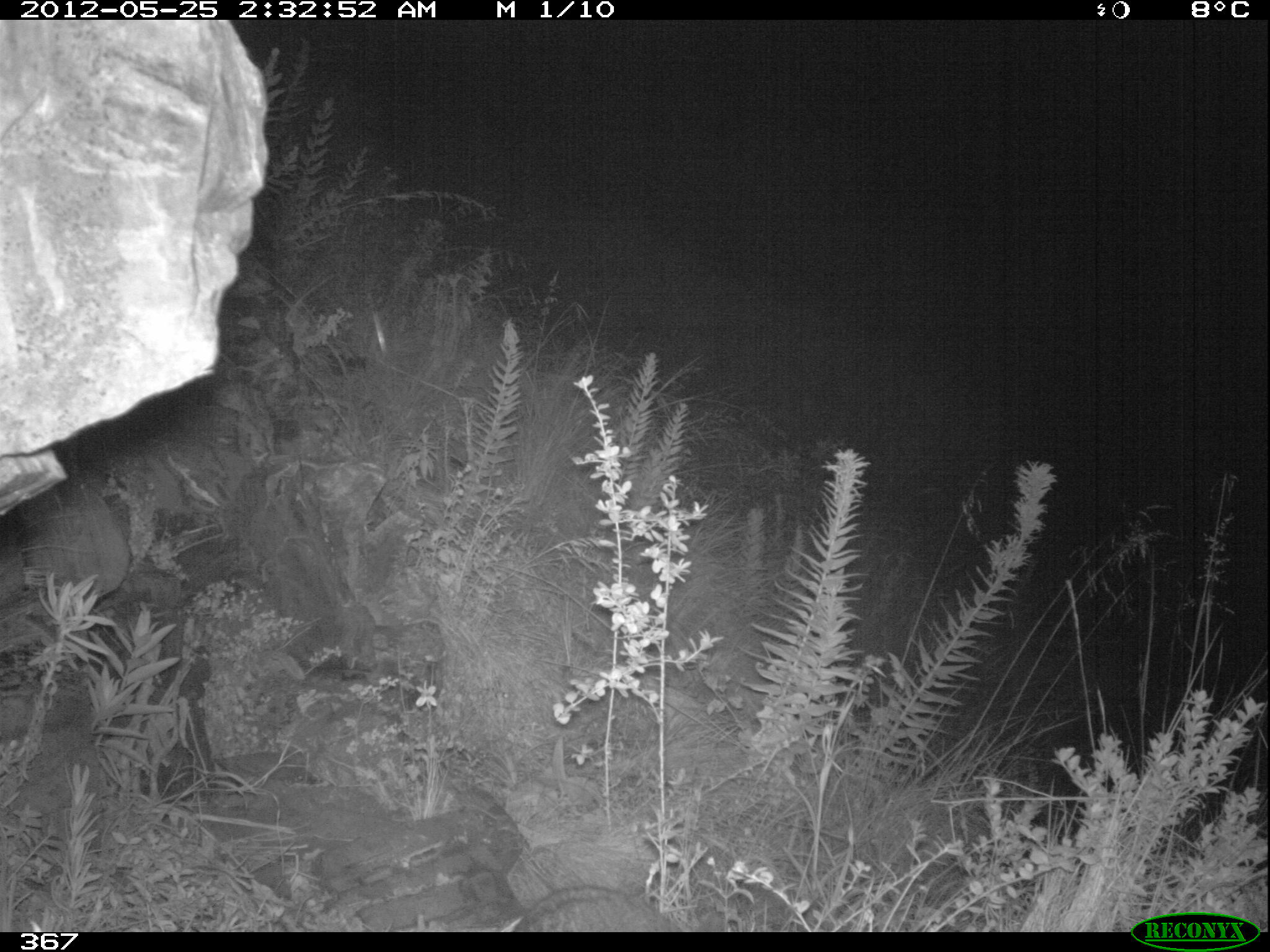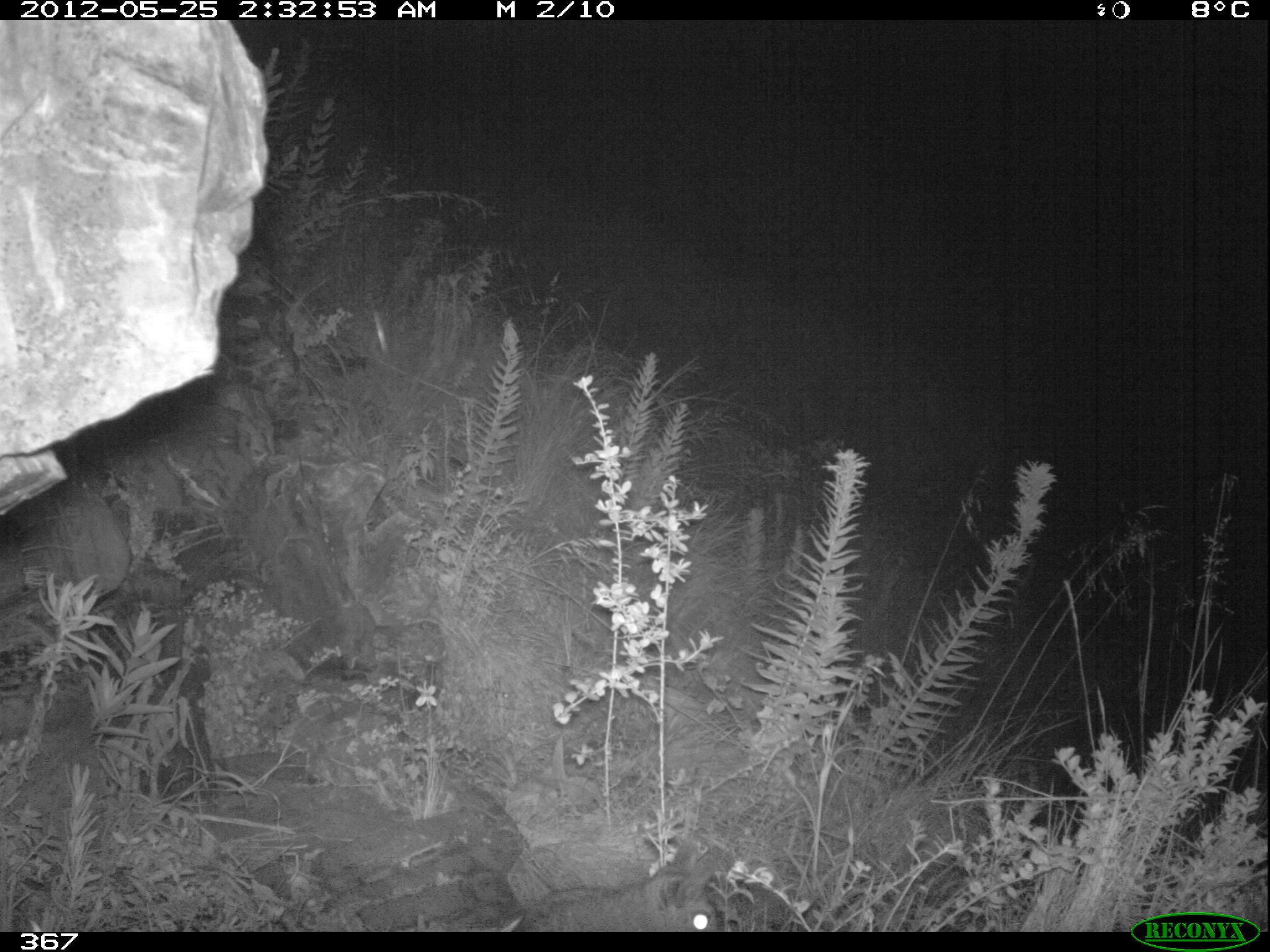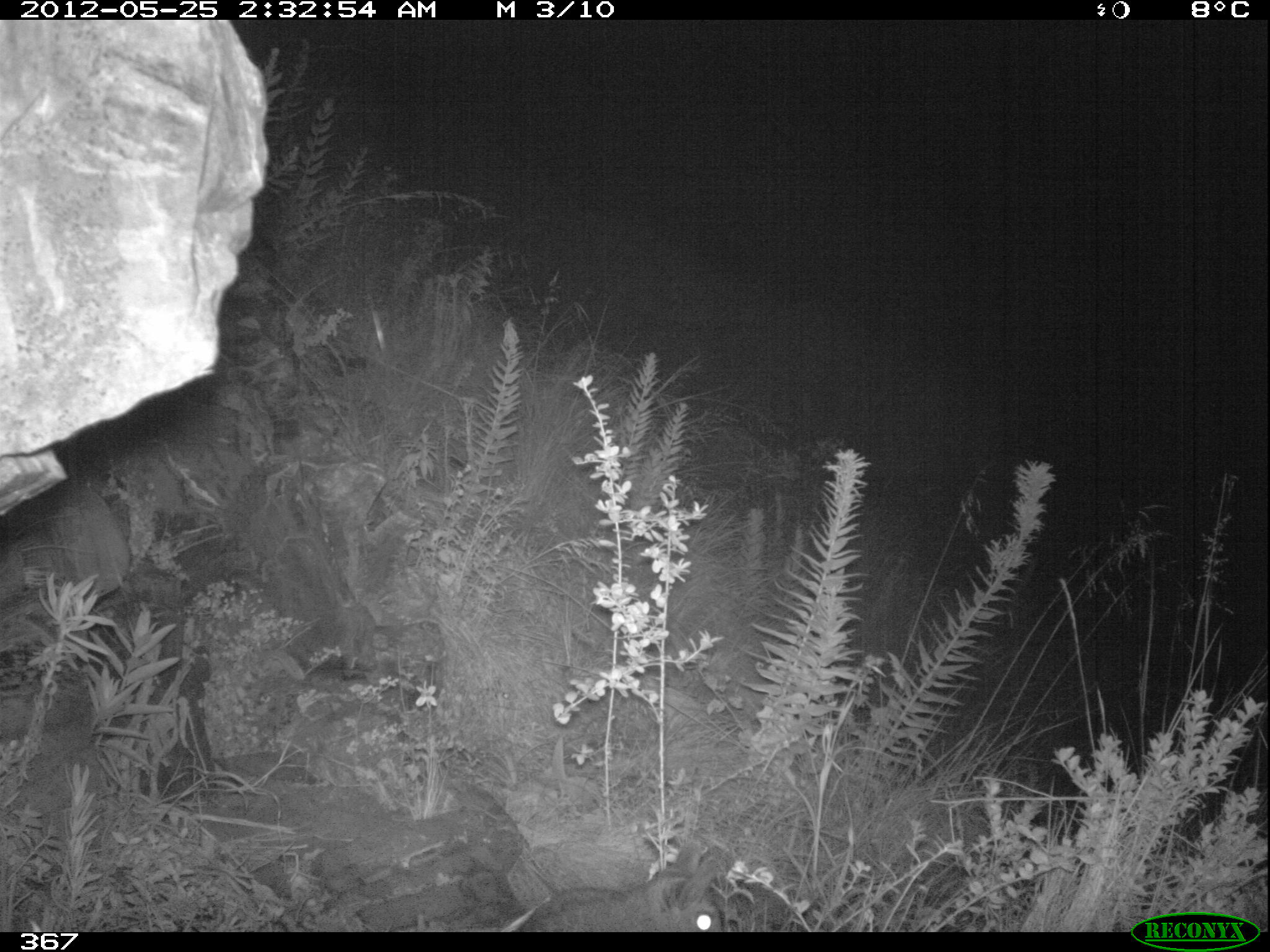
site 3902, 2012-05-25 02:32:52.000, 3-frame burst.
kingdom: Animalia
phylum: Chordata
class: Mammalia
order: Rodentia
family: Chinchillidae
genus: Lagidium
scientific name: Lagidium viscacia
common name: mountain viscacha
Lagidium viscacia (mountain viscacha).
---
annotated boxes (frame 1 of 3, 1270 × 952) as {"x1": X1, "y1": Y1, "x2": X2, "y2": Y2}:
lagidium viscacia: {"x1": 511, "y1": 883, "x2": 685, "y2": 932}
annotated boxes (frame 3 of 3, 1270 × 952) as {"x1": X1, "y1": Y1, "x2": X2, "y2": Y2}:
lagidium viscacia: {"x1": 522, "y1": 840, "x2": 721, "y2": 930}